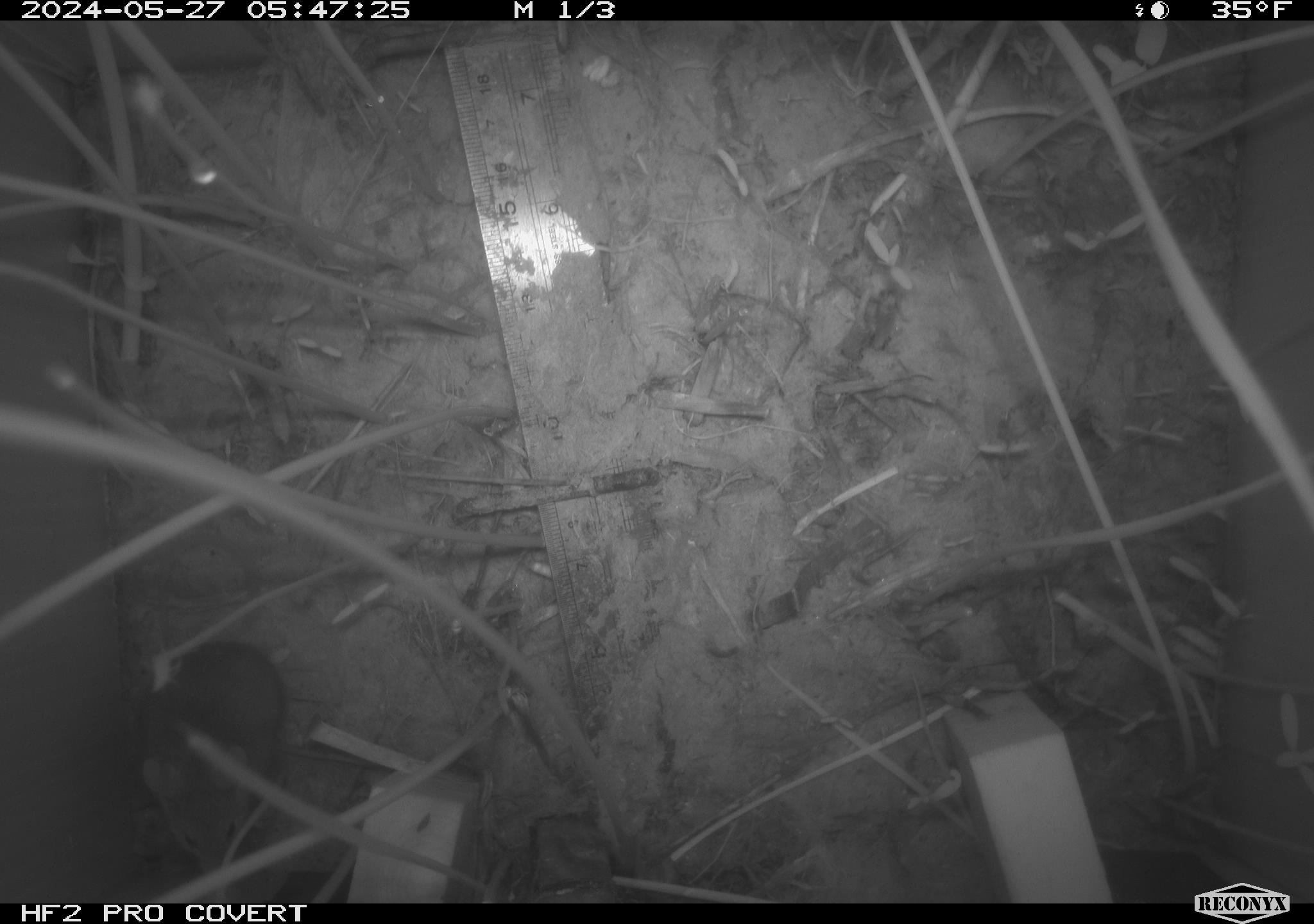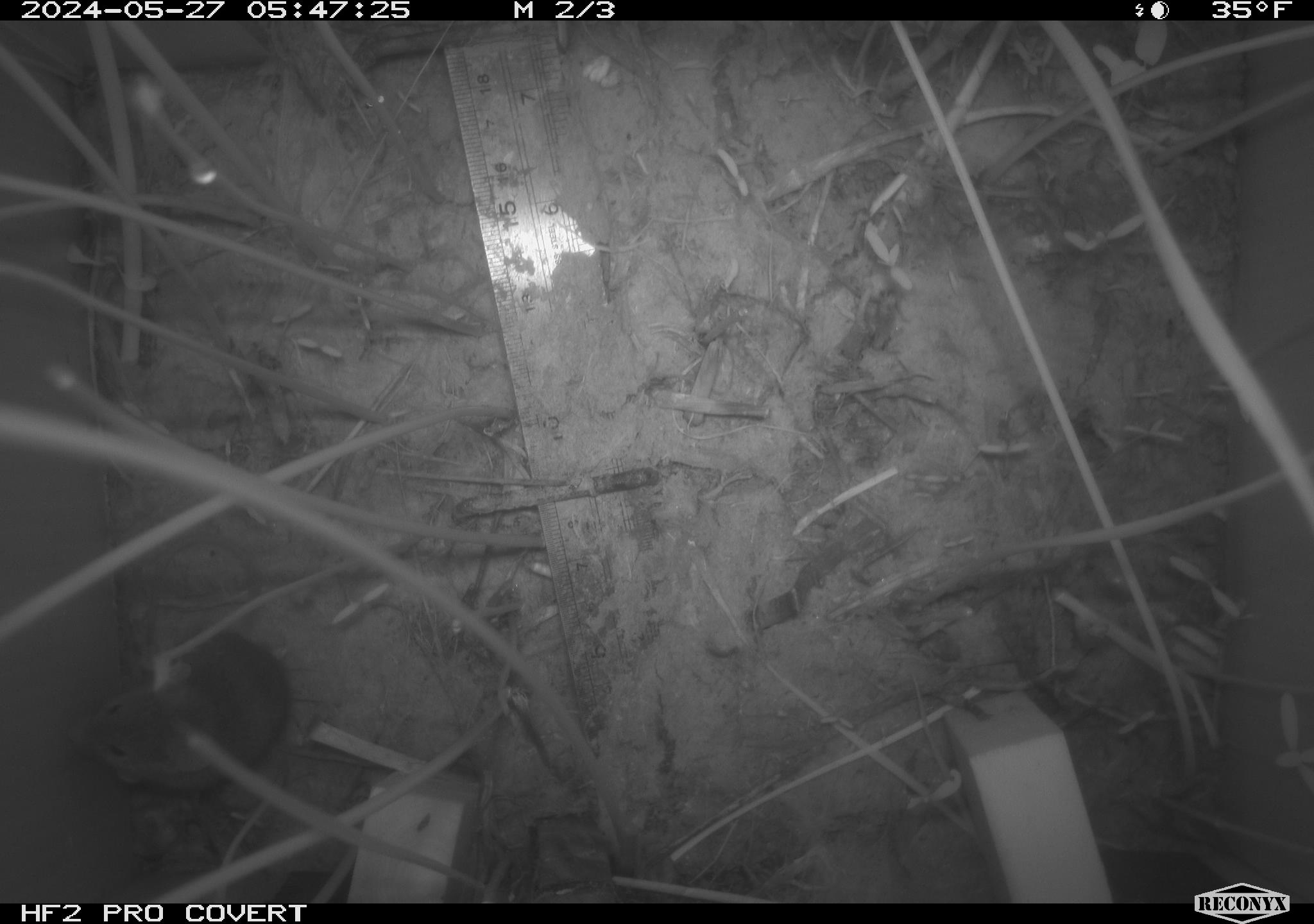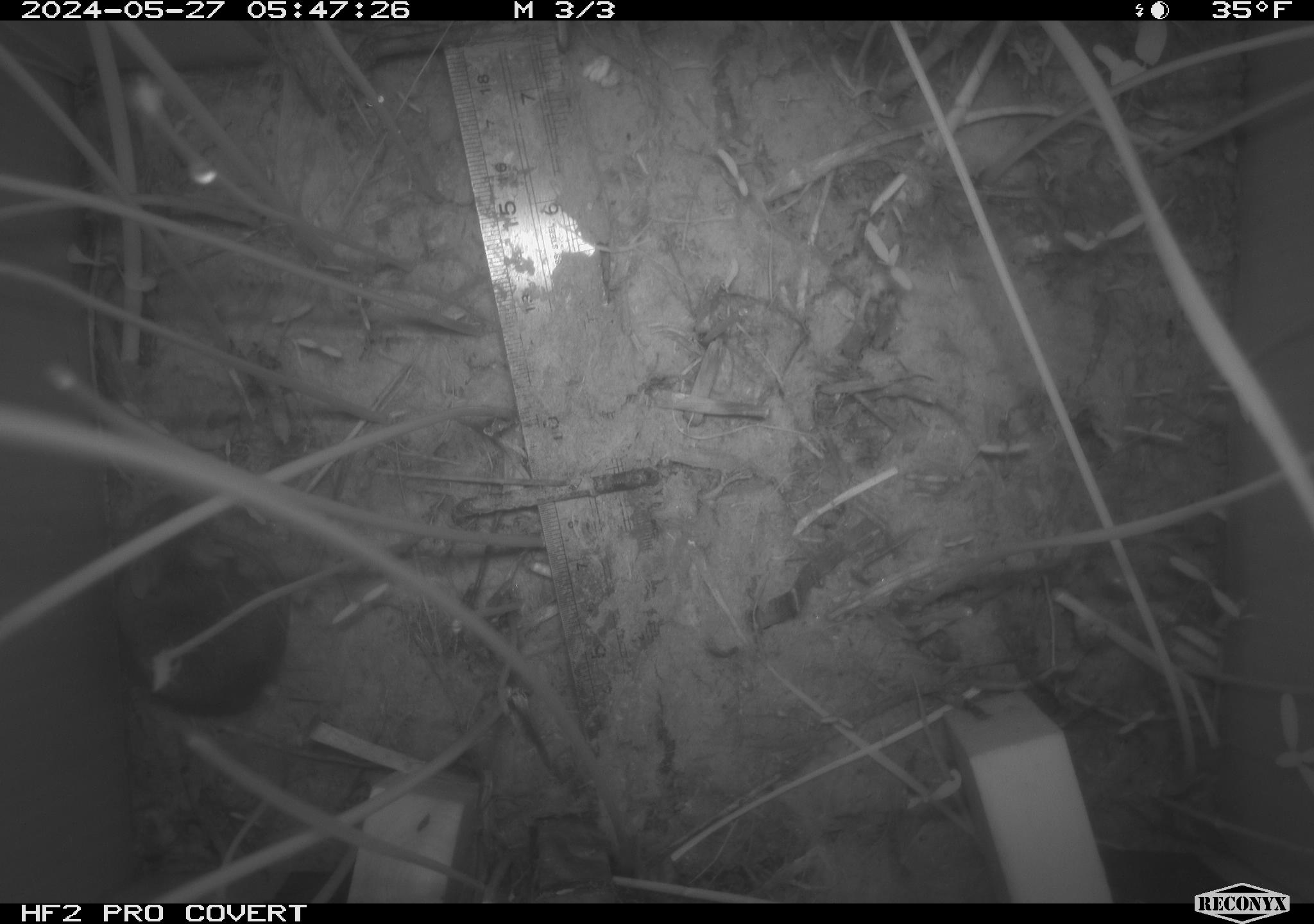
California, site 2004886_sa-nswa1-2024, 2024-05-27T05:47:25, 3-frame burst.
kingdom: Animalia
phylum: Chordata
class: Mammalia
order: Rodentia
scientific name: Rodentia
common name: rodent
Rodent (Rodentia).